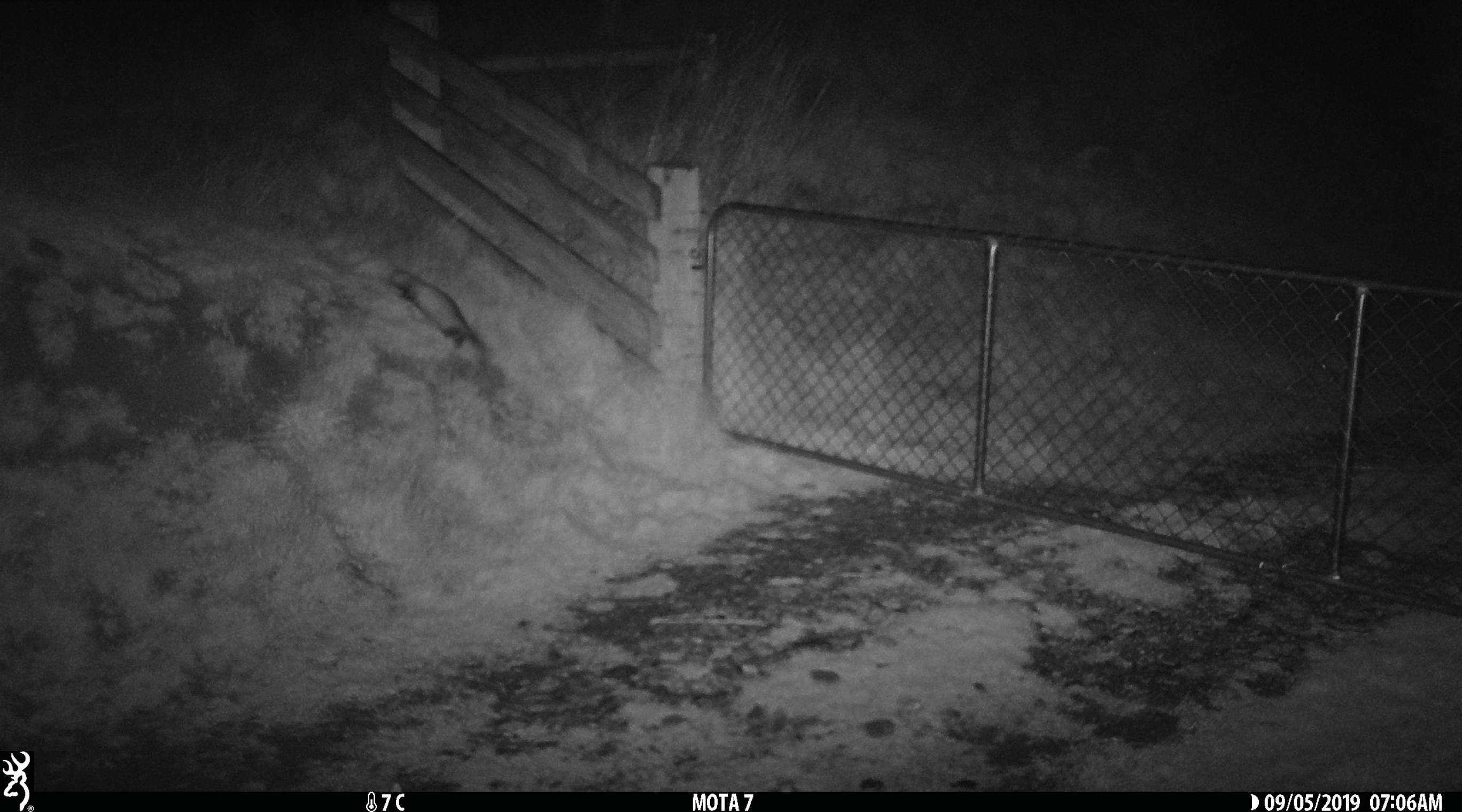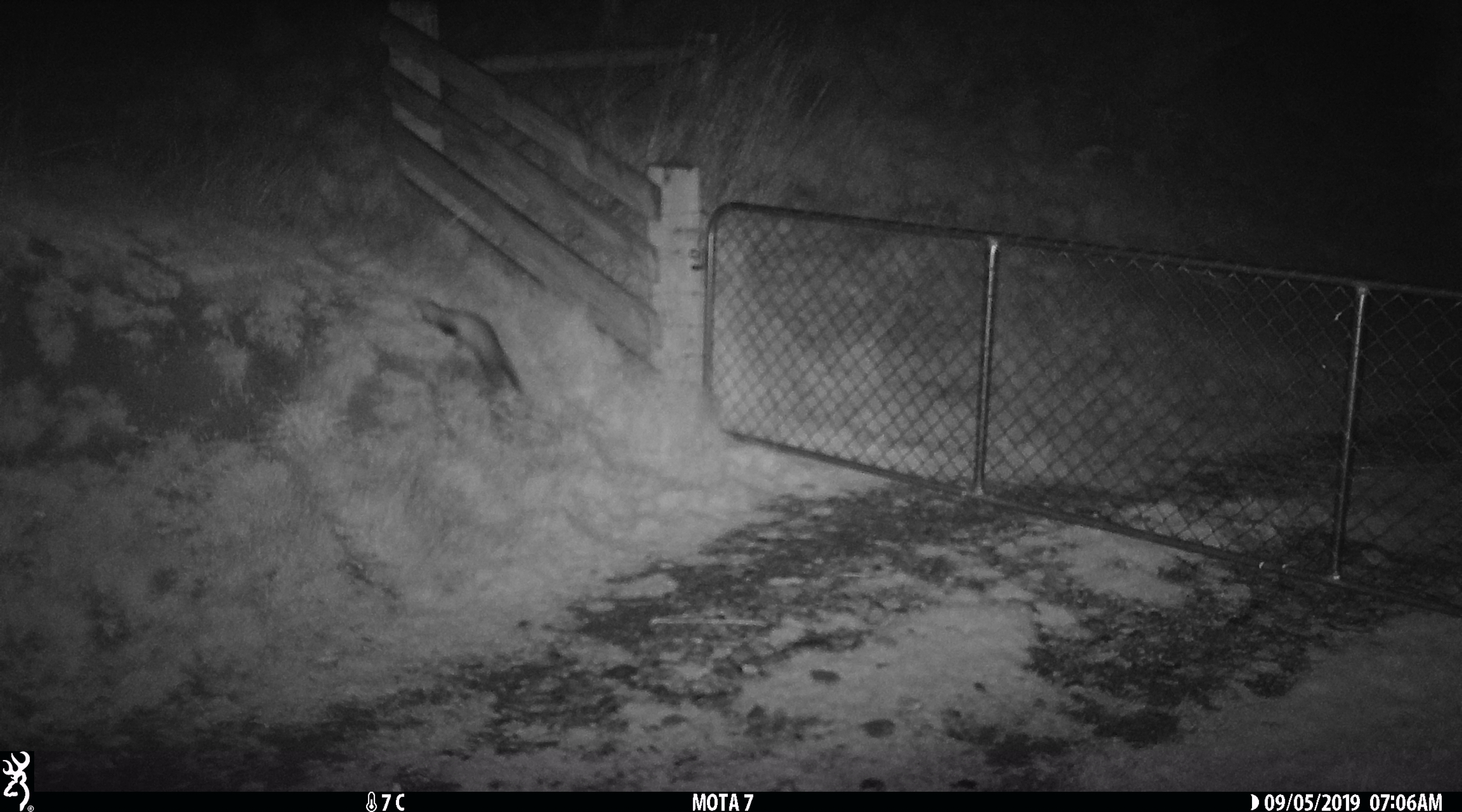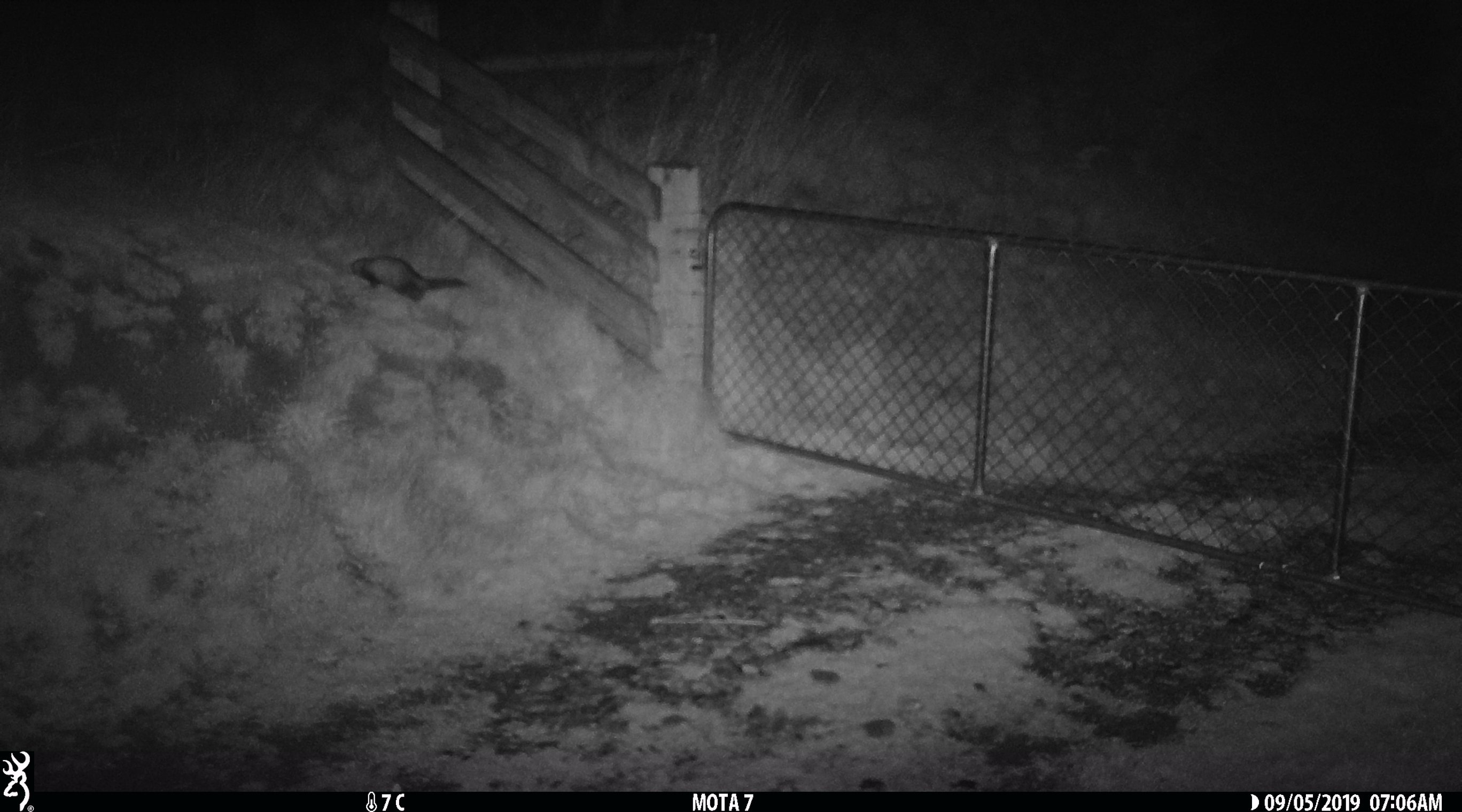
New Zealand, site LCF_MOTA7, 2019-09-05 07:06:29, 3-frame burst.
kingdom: Animalia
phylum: Chordata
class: Mammalia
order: Carnivora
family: Mustelidae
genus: Mustela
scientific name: Mustela furo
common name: ferret